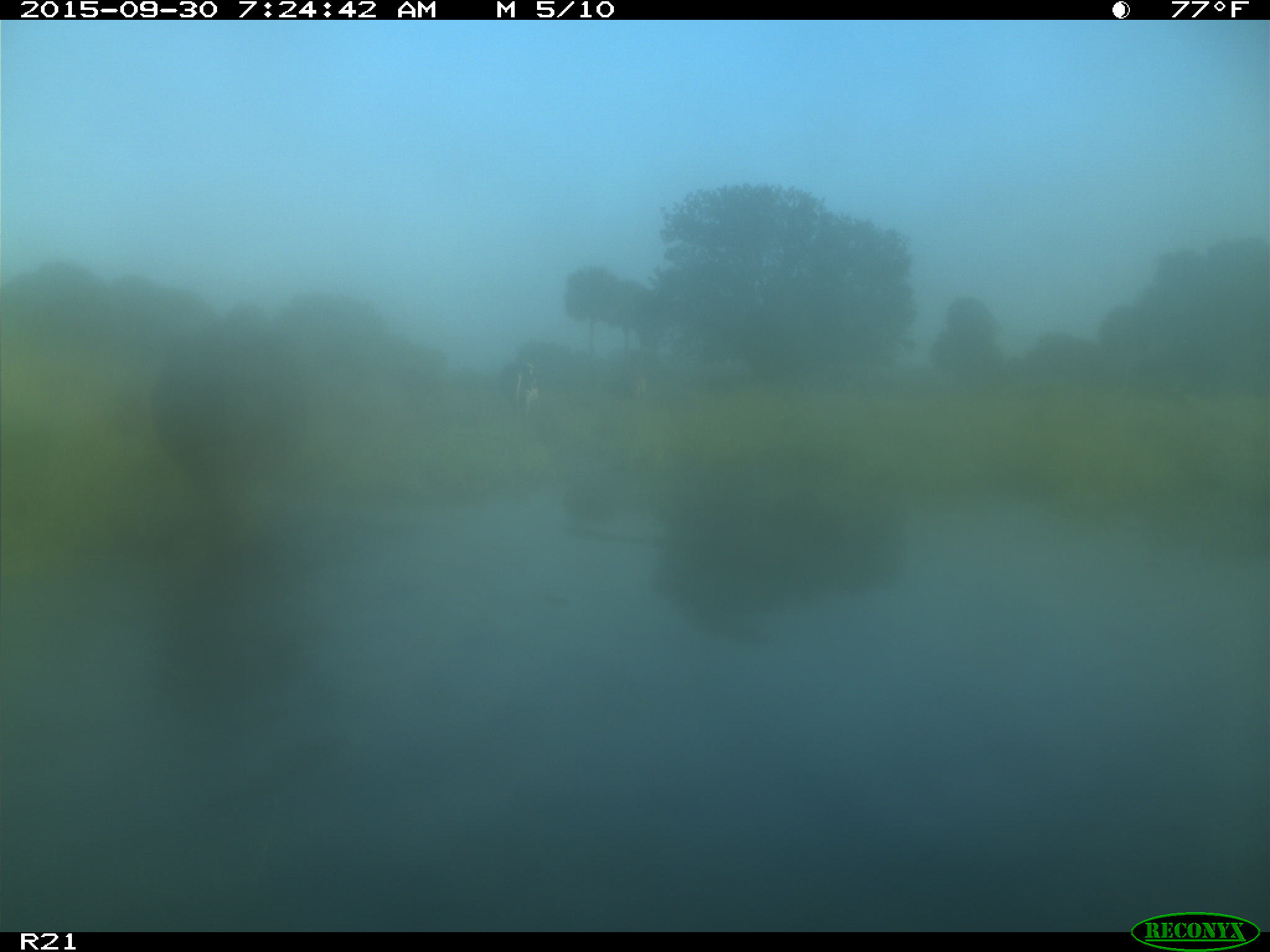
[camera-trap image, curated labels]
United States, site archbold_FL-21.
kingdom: Animalia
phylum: Chordata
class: Mammalia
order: Artiodactyla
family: Bovidae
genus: Bos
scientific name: Bos taurus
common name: domestic cow